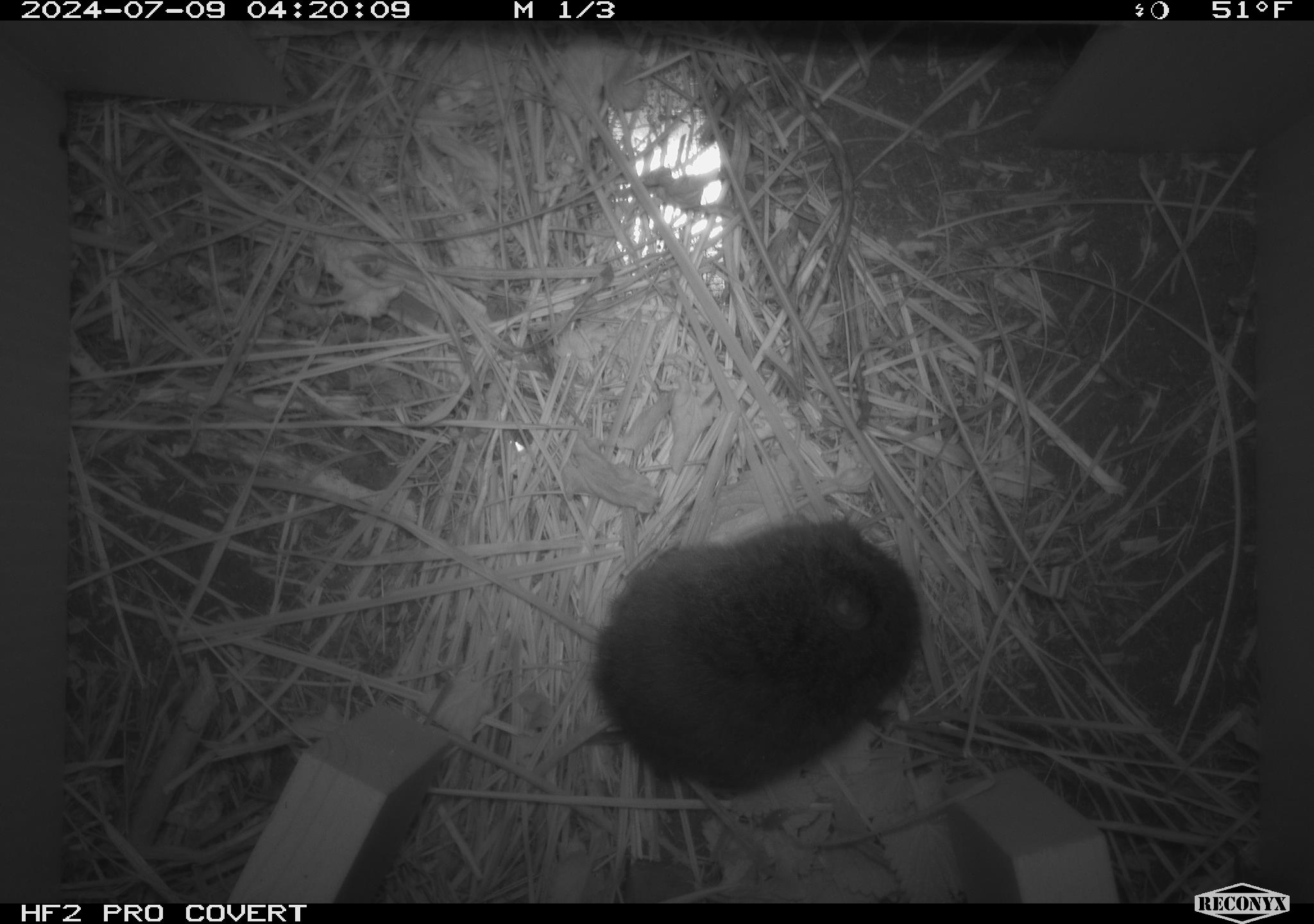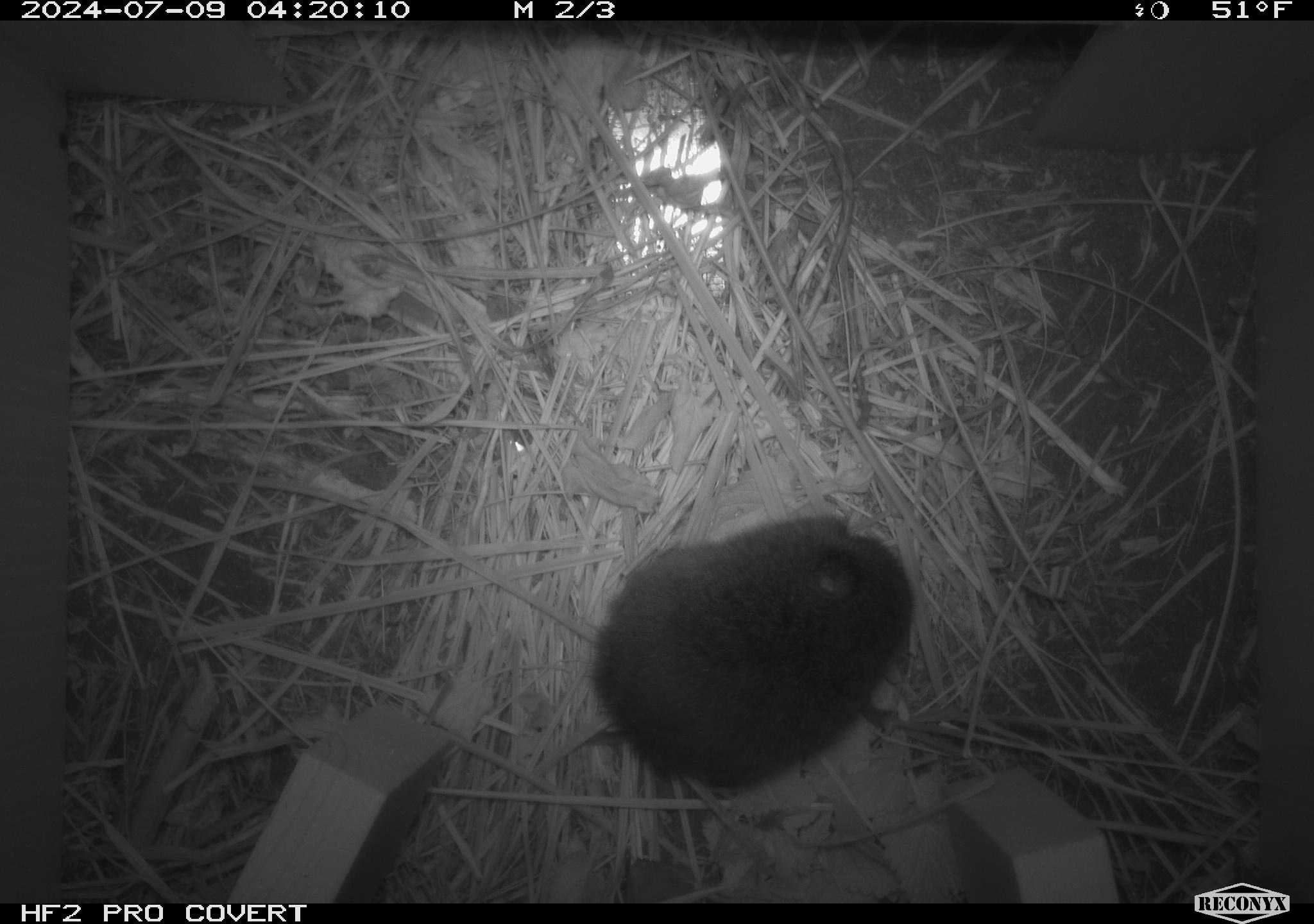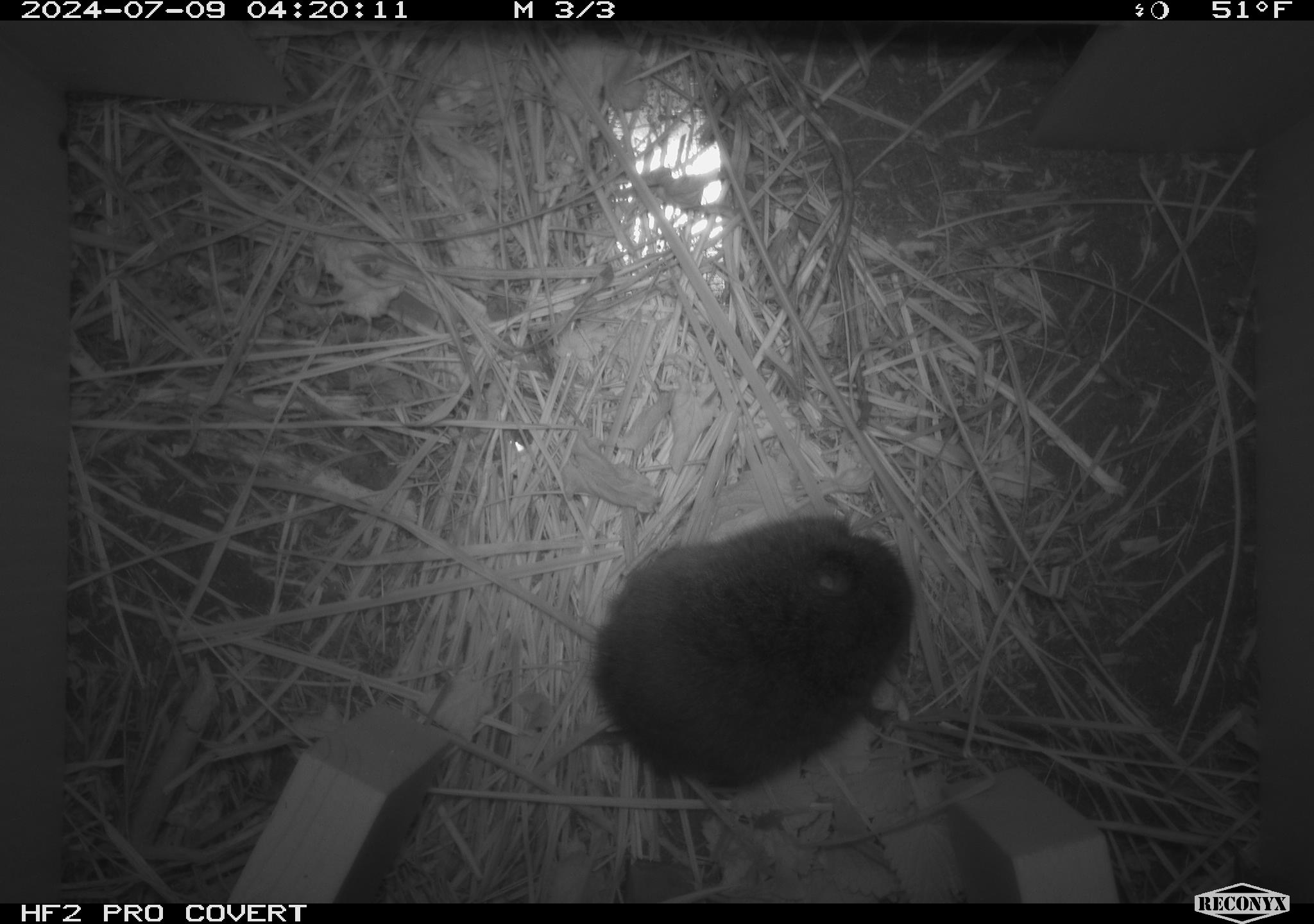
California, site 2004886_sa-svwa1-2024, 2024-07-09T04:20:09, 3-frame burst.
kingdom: Animalia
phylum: Chordata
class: Mammalia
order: Rodentia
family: Cricetidae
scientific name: Arvicolinae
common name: voles, lemmings, and muskrats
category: arvicolinae subfamily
Arvicolinae subfamily (voles, lemmings, and muskrats) (Arvicolinae).